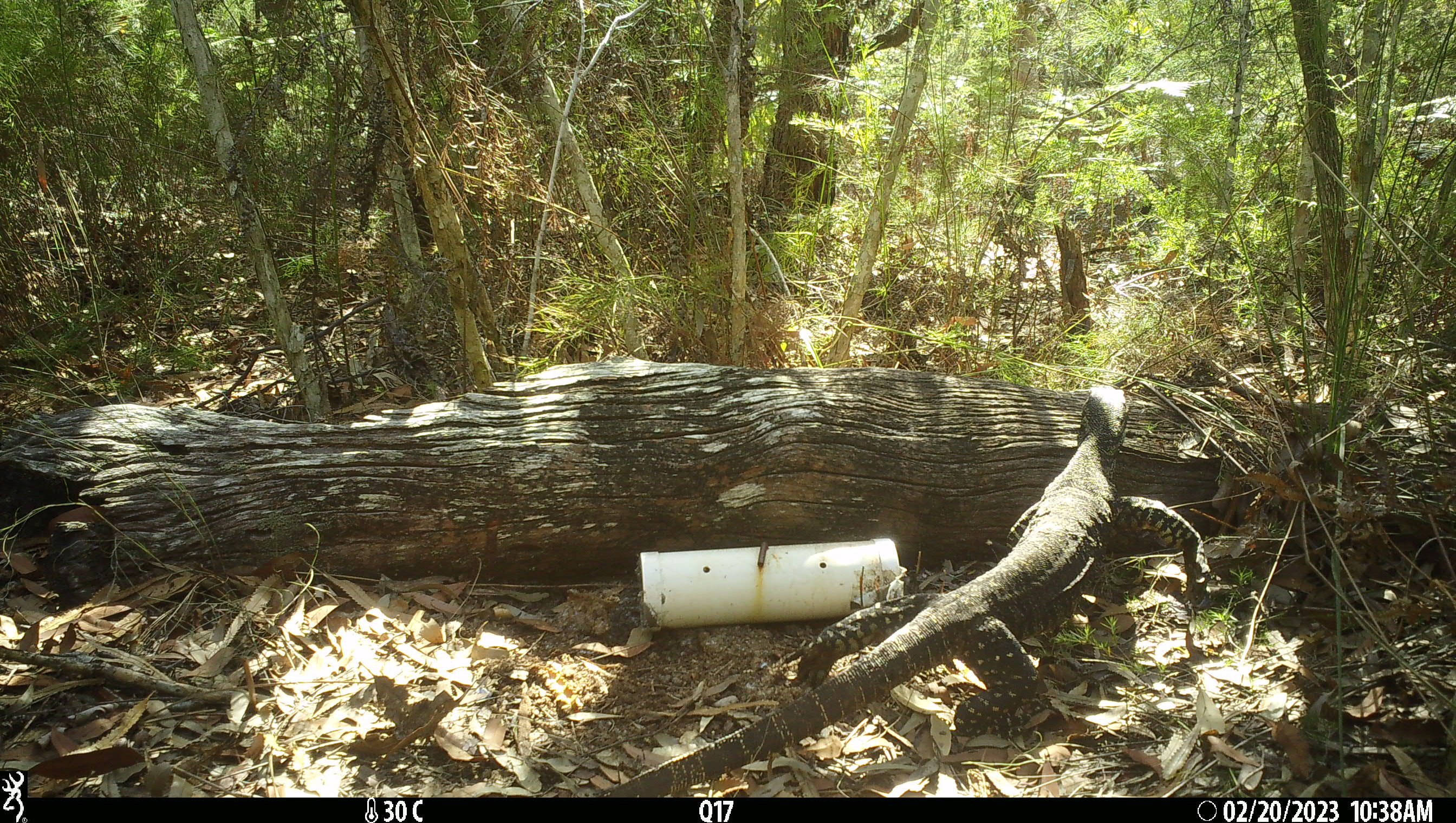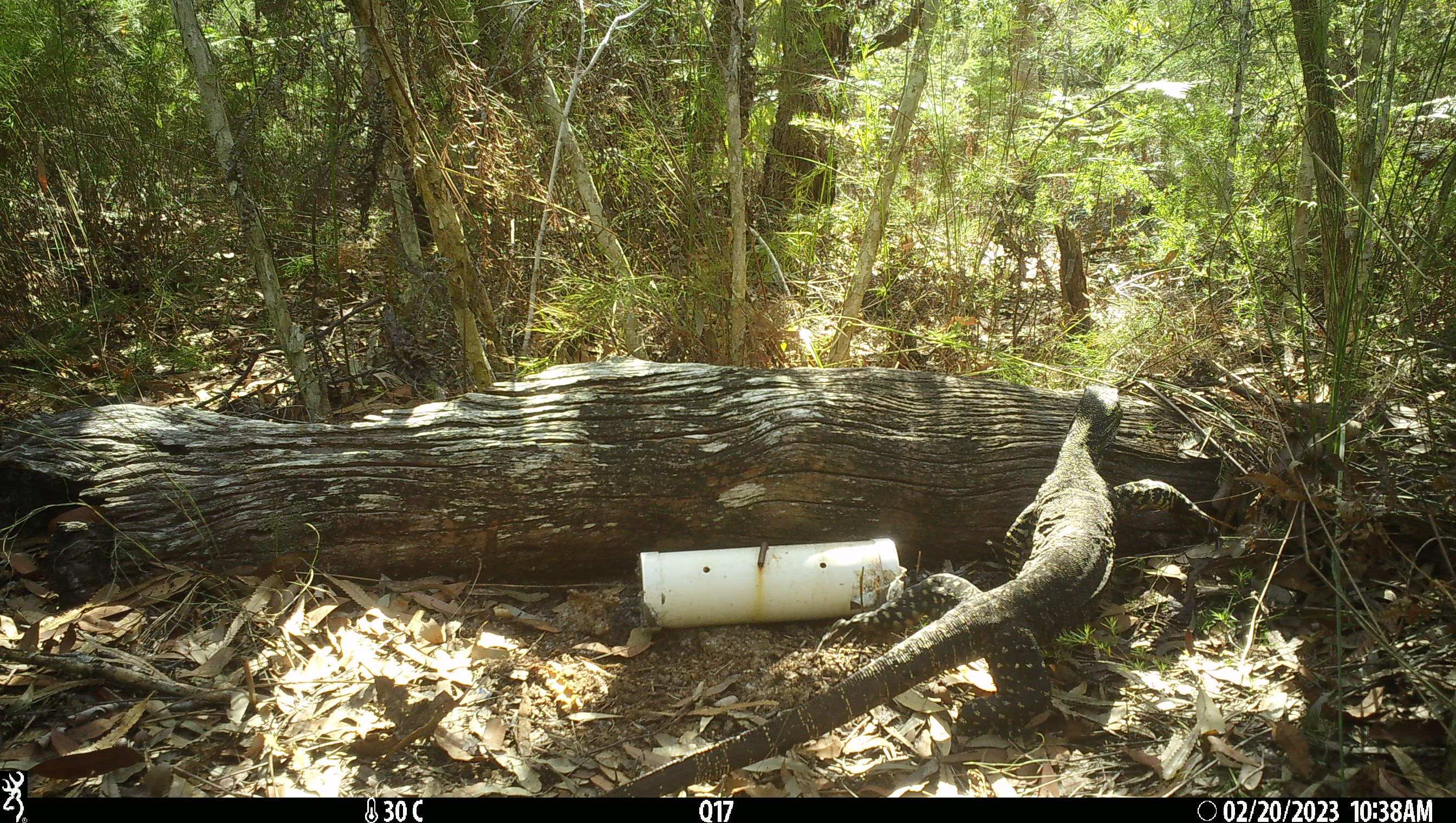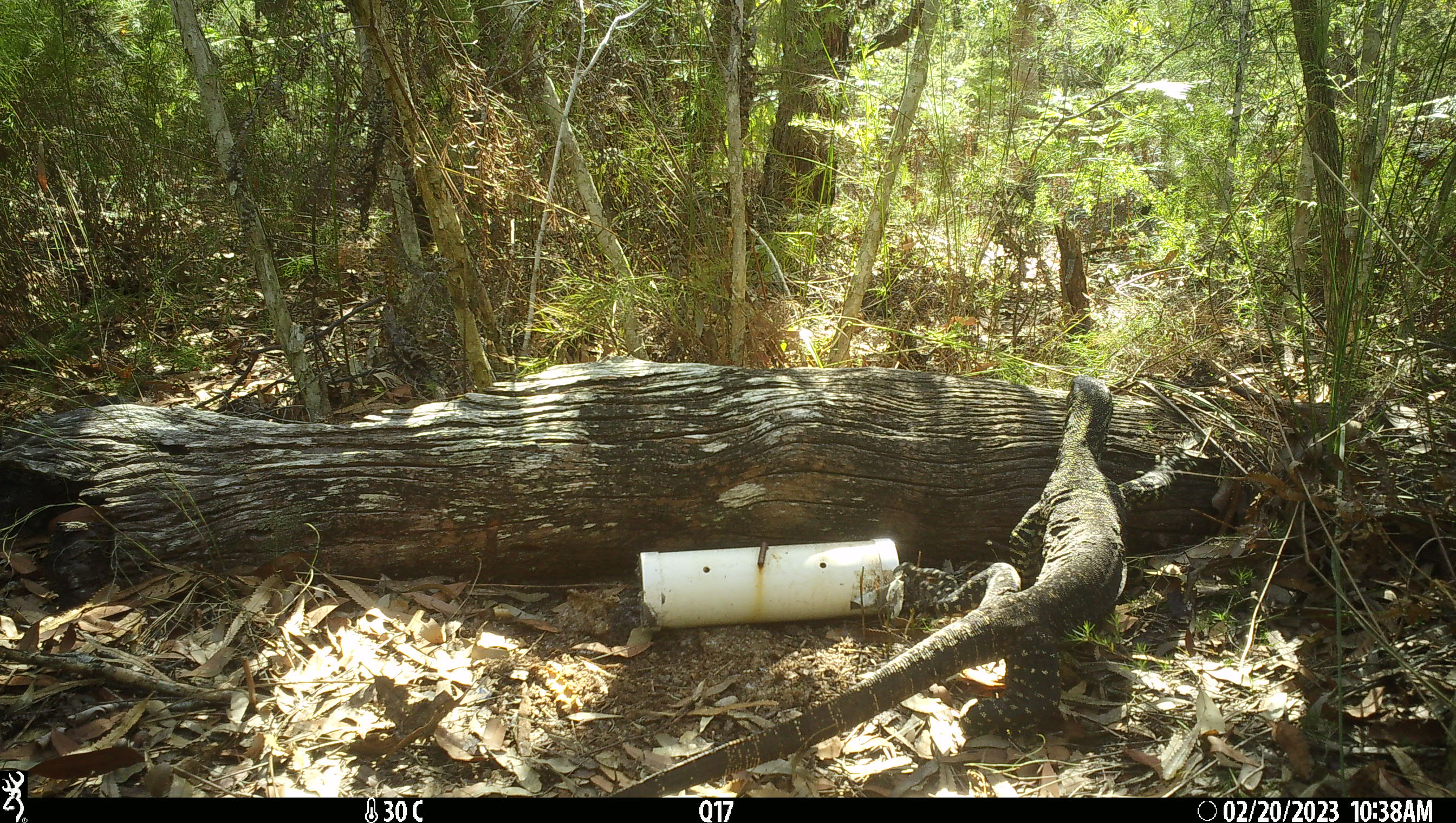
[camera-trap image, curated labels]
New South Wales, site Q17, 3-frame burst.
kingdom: Animalia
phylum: Chordata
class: Reptilia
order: Squamata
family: Varanidae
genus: Varanus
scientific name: Varanus varius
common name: lace monitor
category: goanna